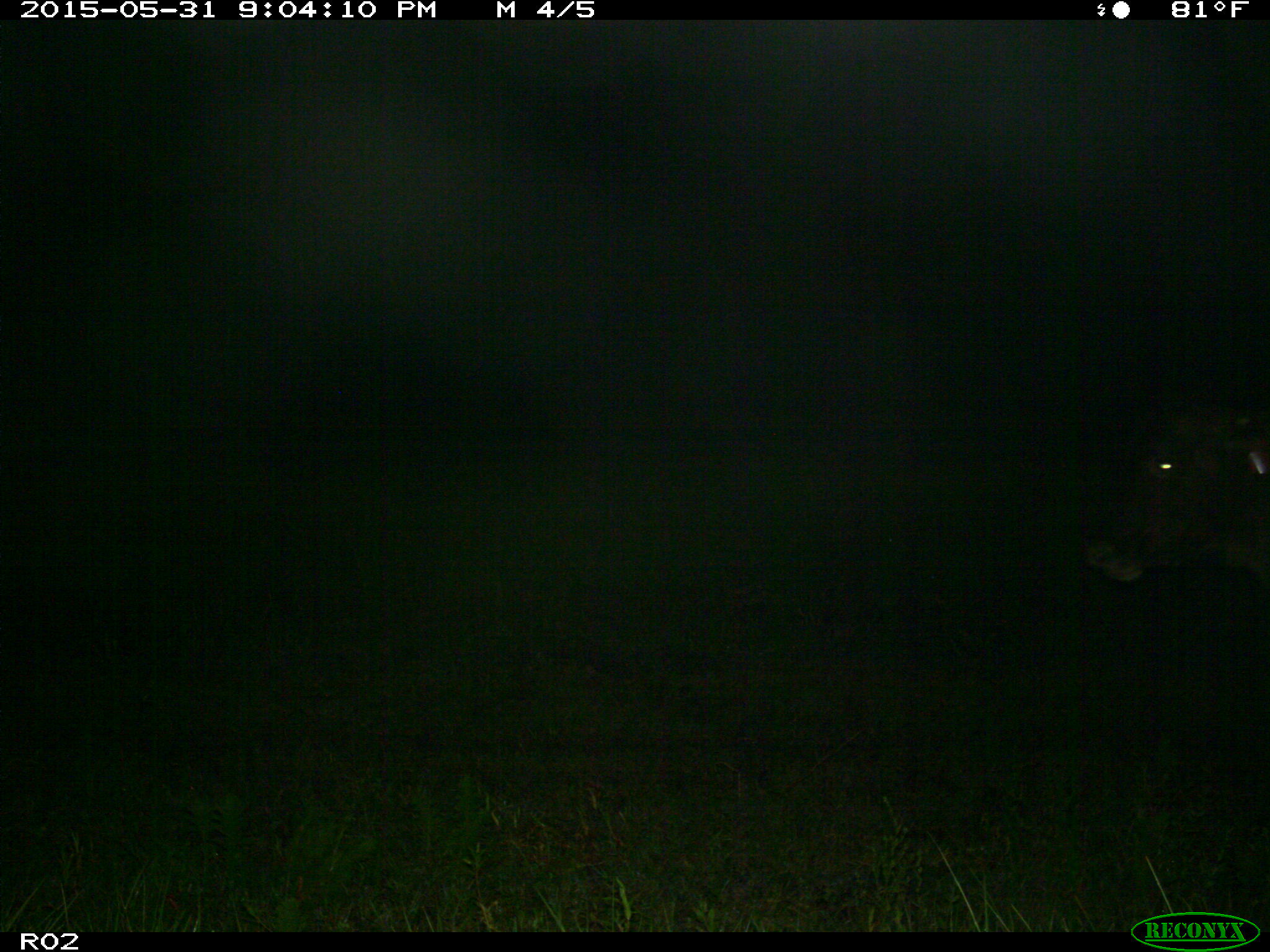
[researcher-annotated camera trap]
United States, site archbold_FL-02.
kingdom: Animalia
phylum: Chordata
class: Mammalia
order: Artiodactyla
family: Bovidae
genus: Bos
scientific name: Bos taurus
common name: domestic cow